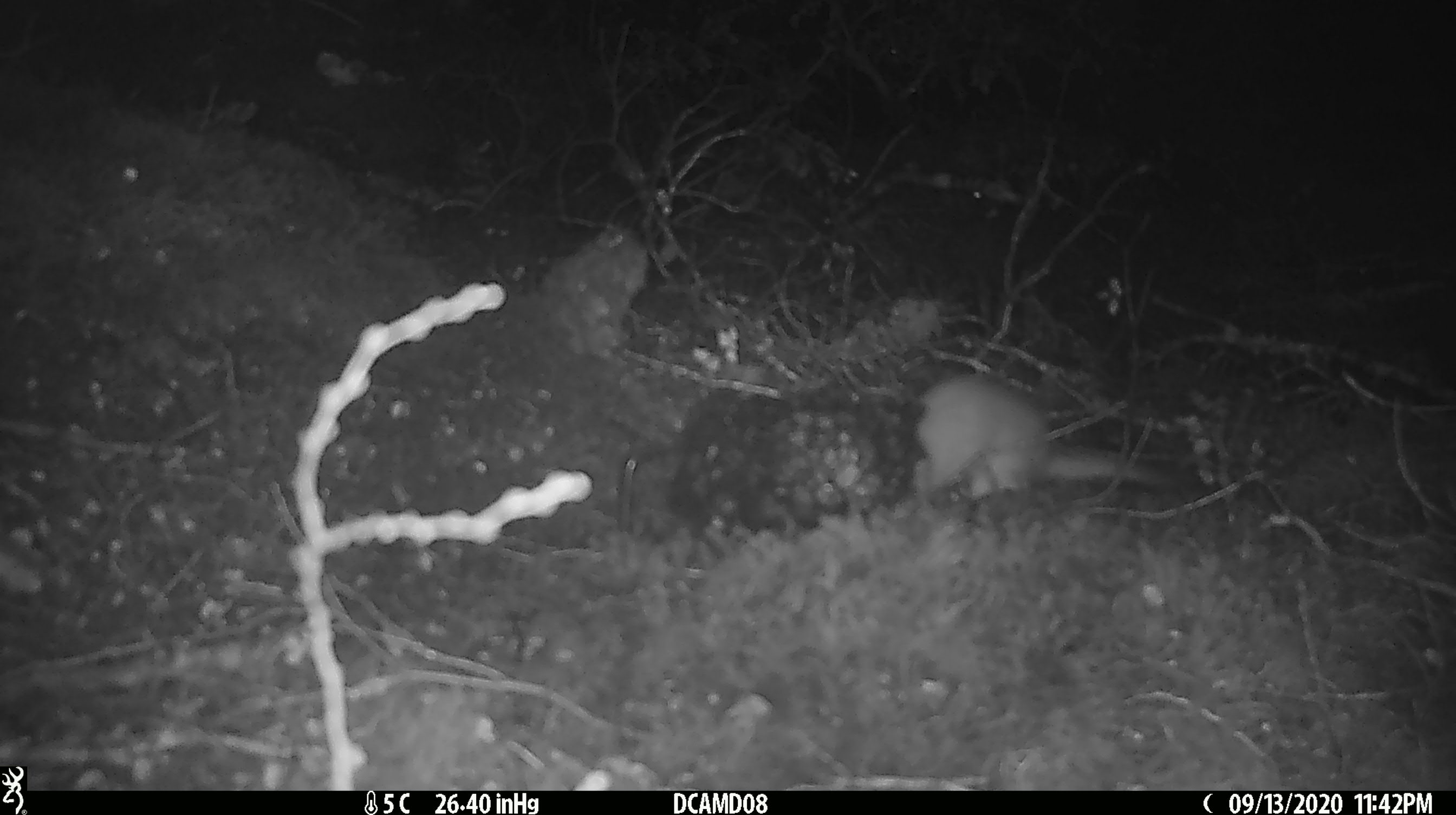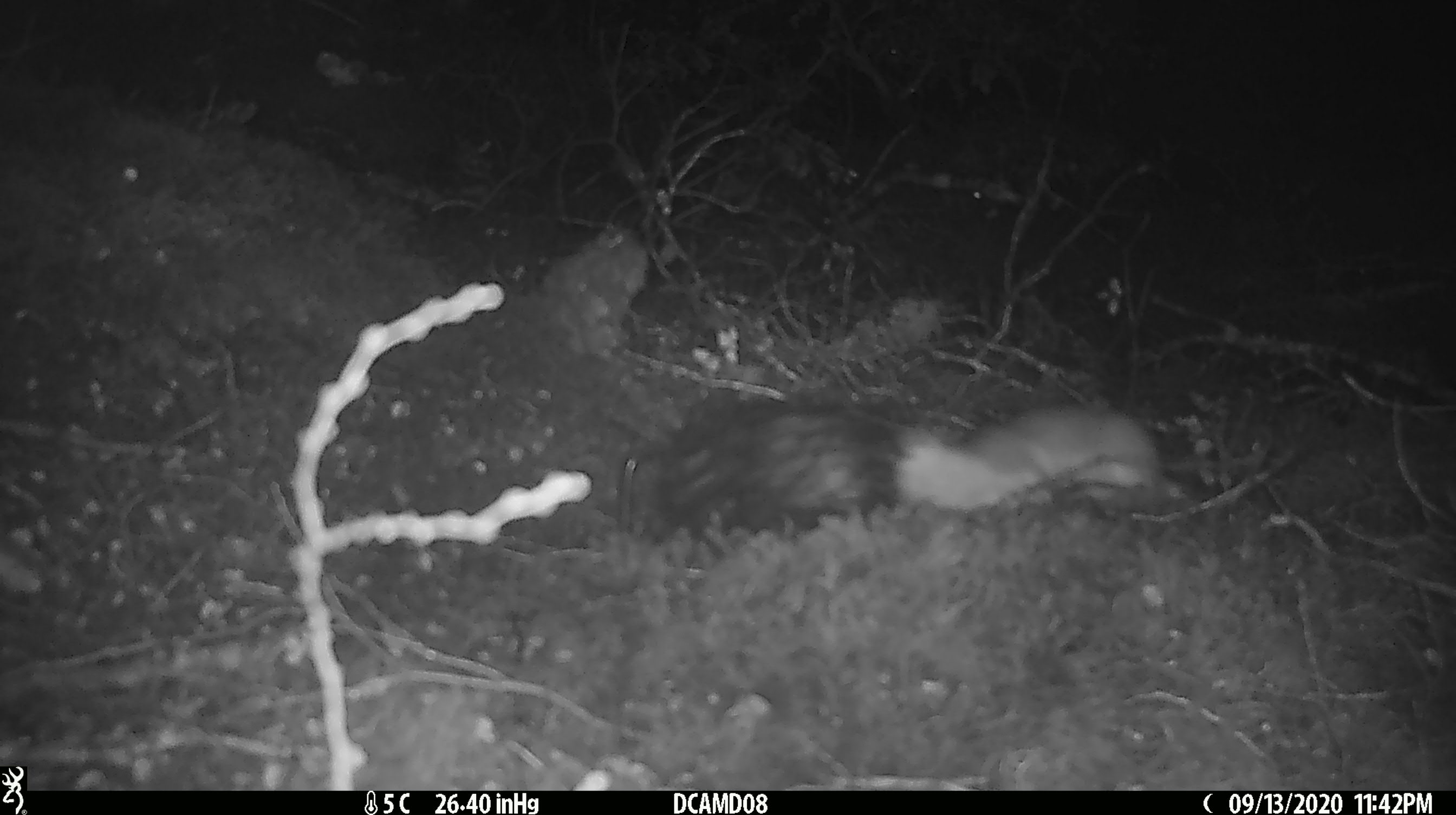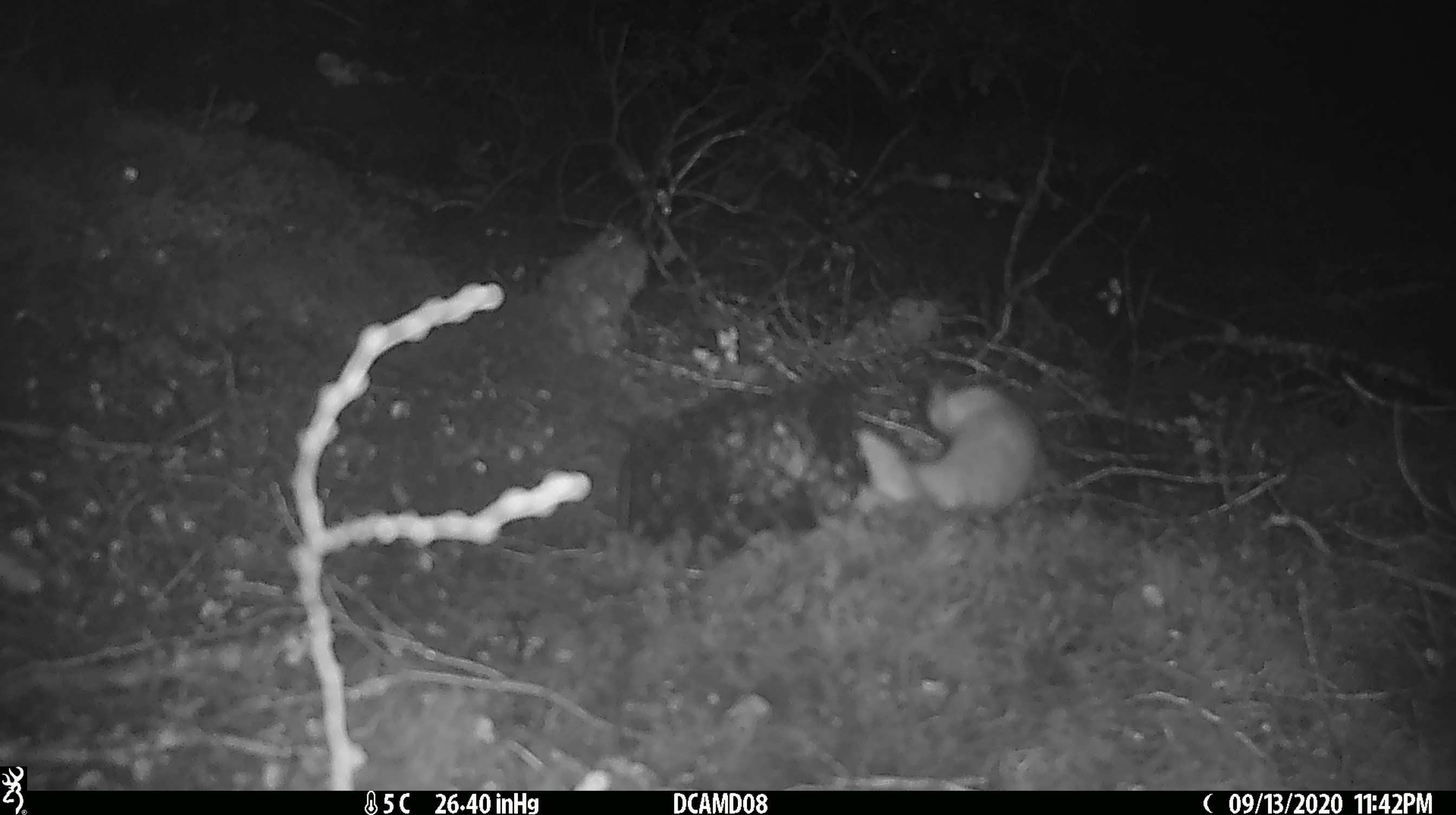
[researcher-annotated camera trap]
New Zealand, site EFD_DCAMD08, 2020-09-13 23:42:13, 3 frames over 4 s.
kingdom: Animalia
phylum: Chordata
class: Mammalia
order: Carnivora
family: Mustelidae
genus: Mustela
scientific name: Mustela erminea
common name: stoat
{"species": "stoat (Mustela erminea)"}